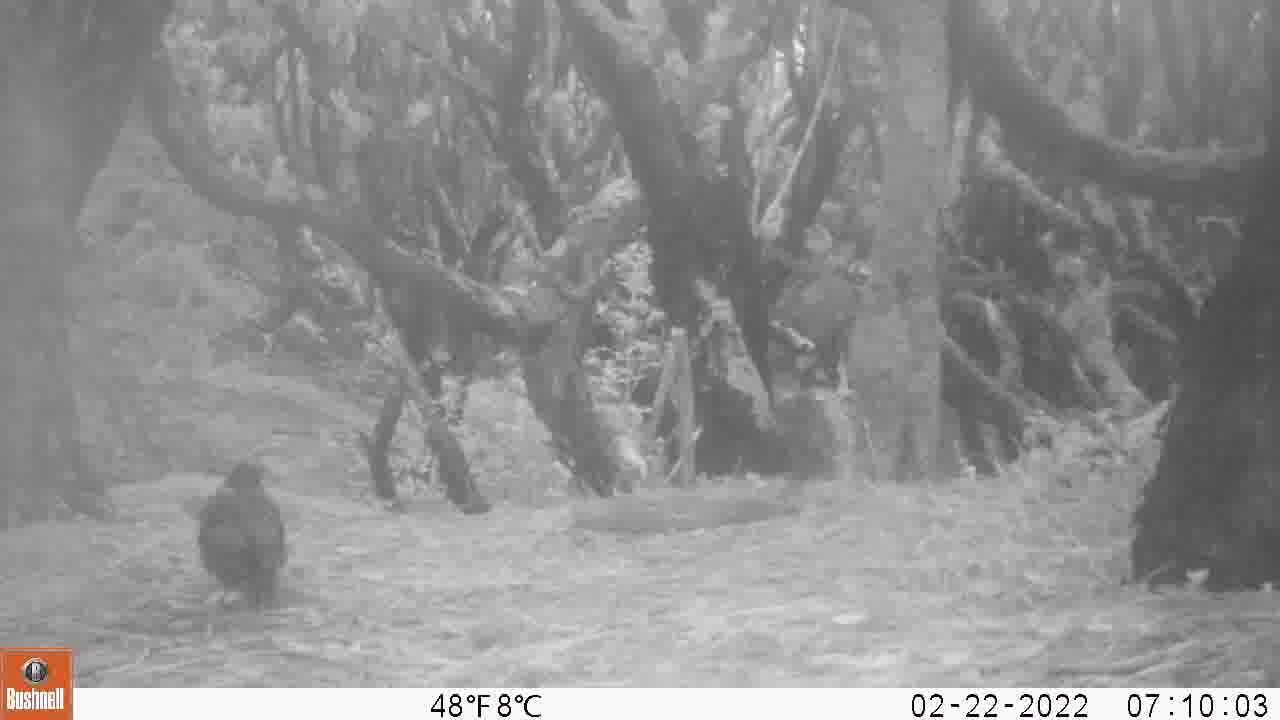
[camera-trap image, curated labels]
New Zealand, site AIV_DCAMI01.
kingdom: Animalia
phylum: Chordata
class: Aves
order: Passeriformes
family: Turdidae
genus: Turdus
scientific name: Turdus merula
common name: eurasian blackbird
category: blackbird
Blackbird (eurasian blackbird) (Turdus merula).